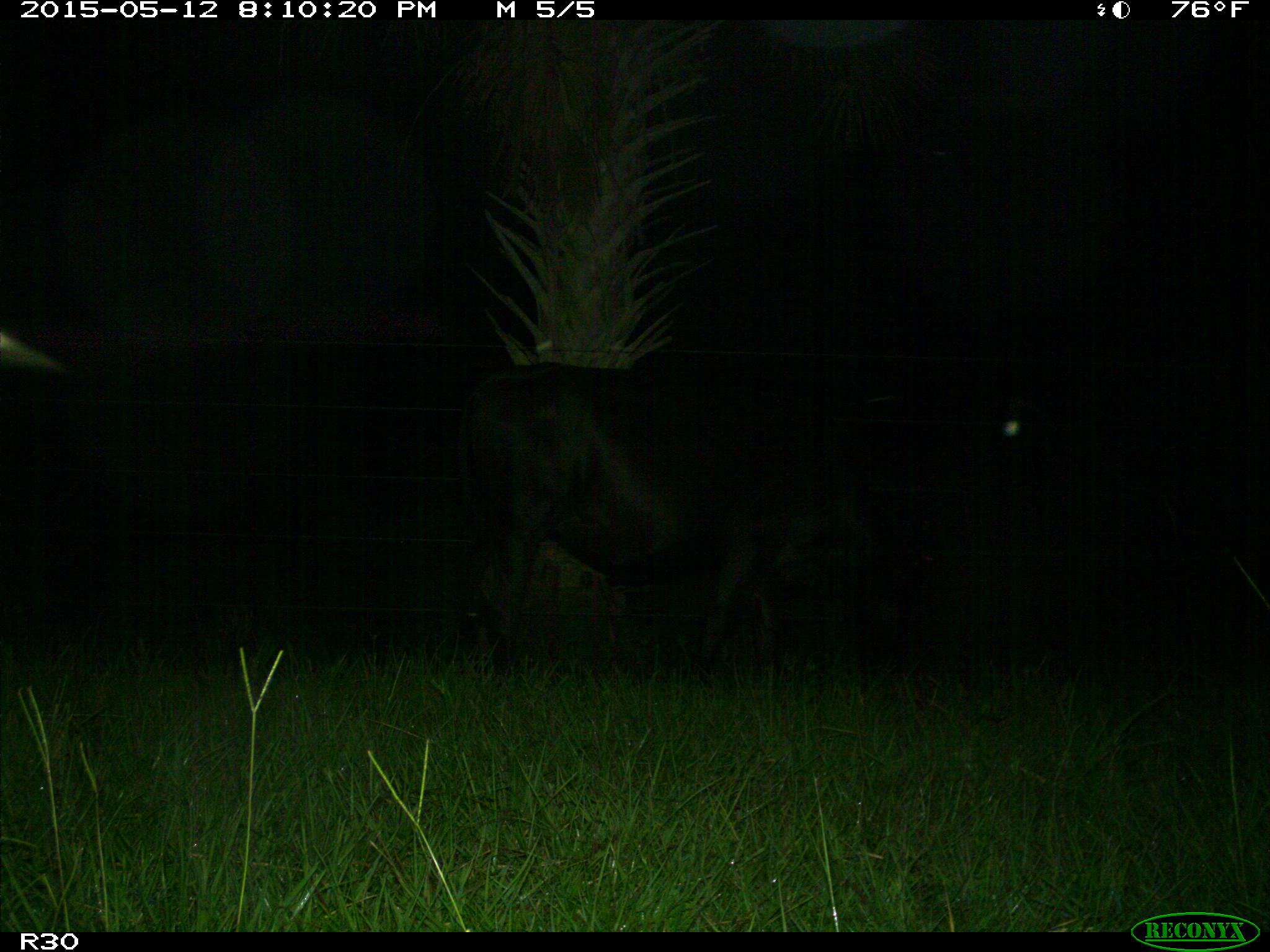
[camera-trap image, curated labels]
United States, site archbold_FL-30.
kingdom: Animalia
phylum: Chordata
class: Mammalia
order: Artiodactyla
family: Bovidae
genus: Bos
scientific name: Bos taurus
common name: domestic cow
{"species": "Bos taurus (domestic cow)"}